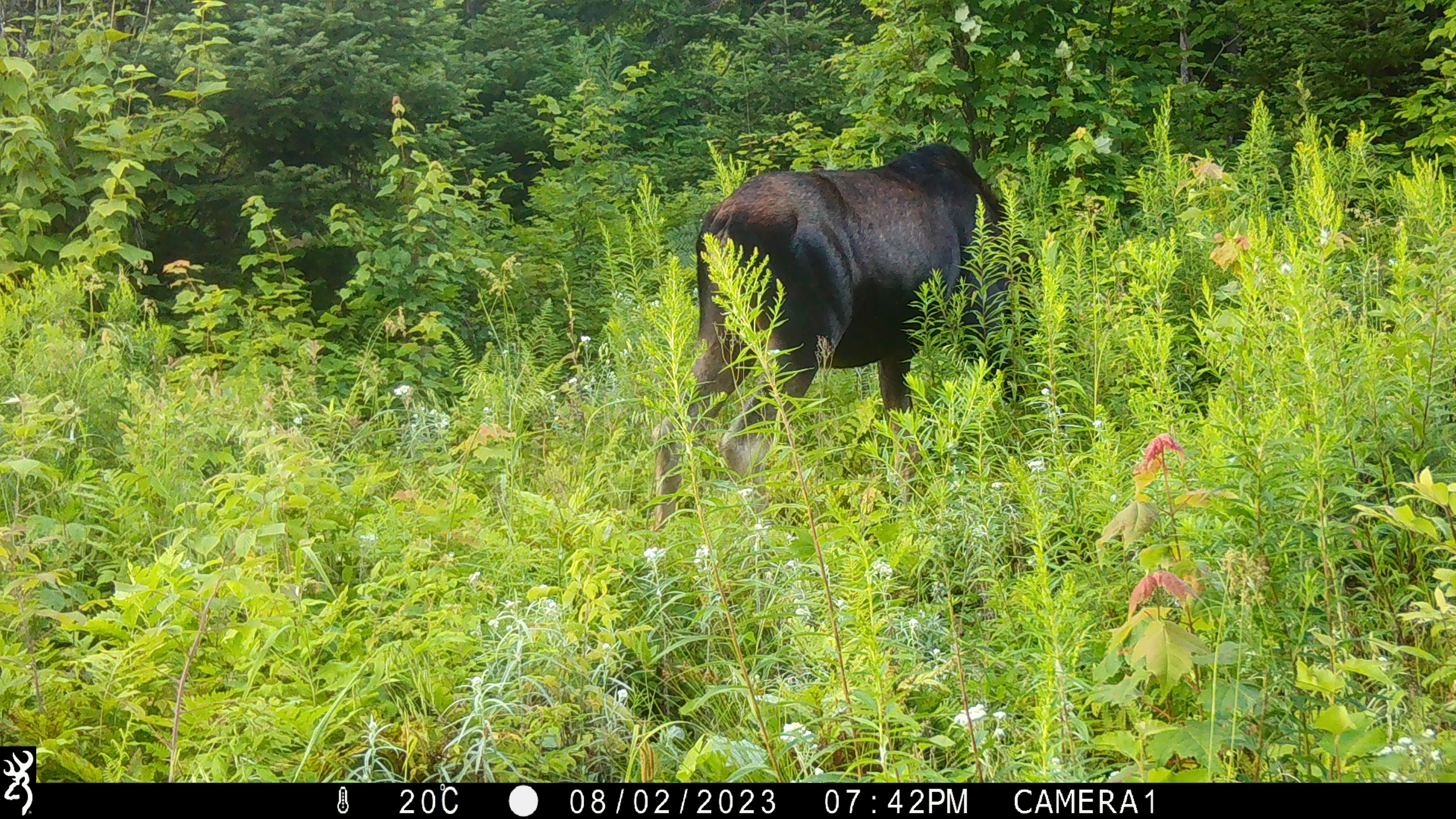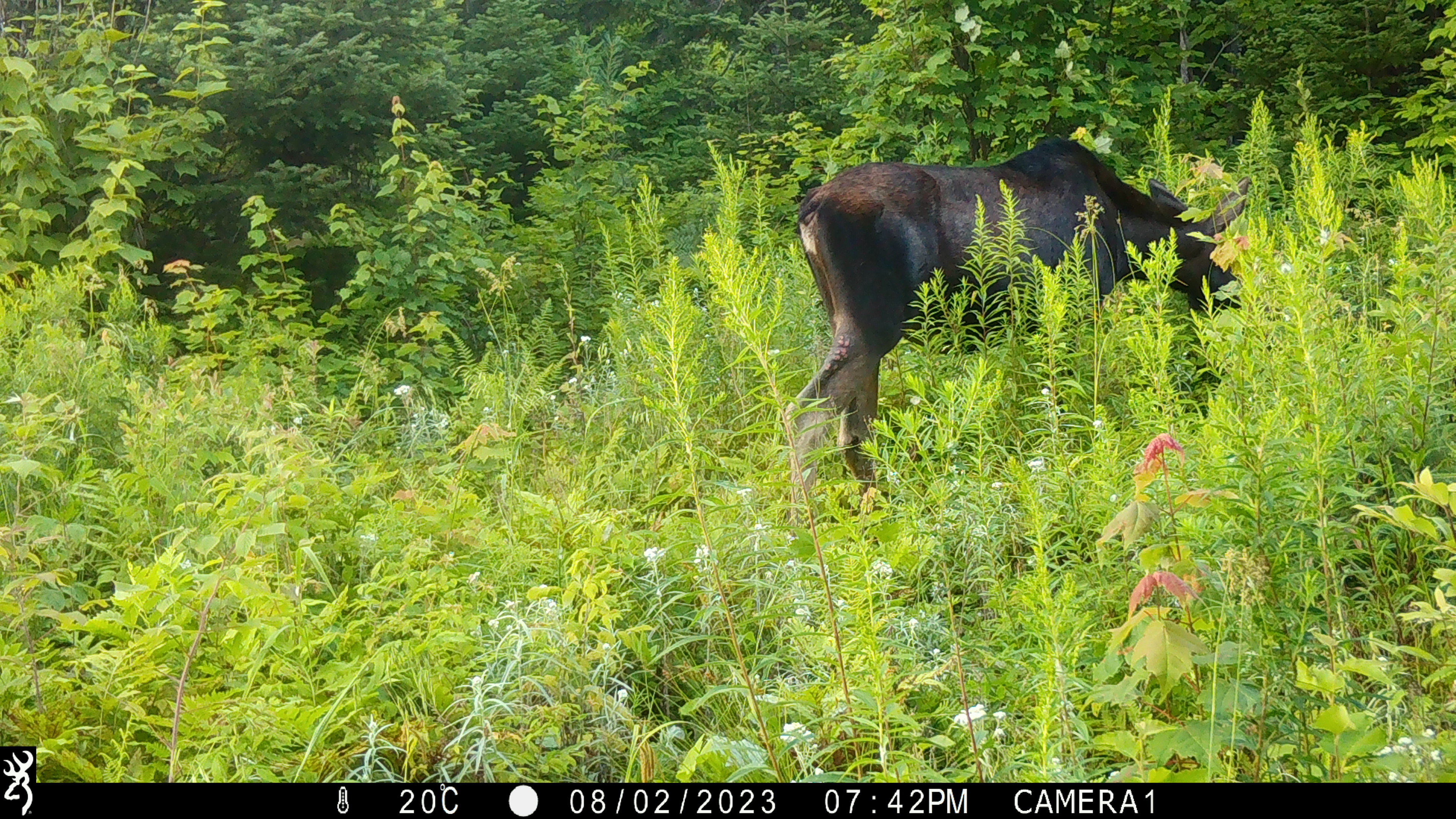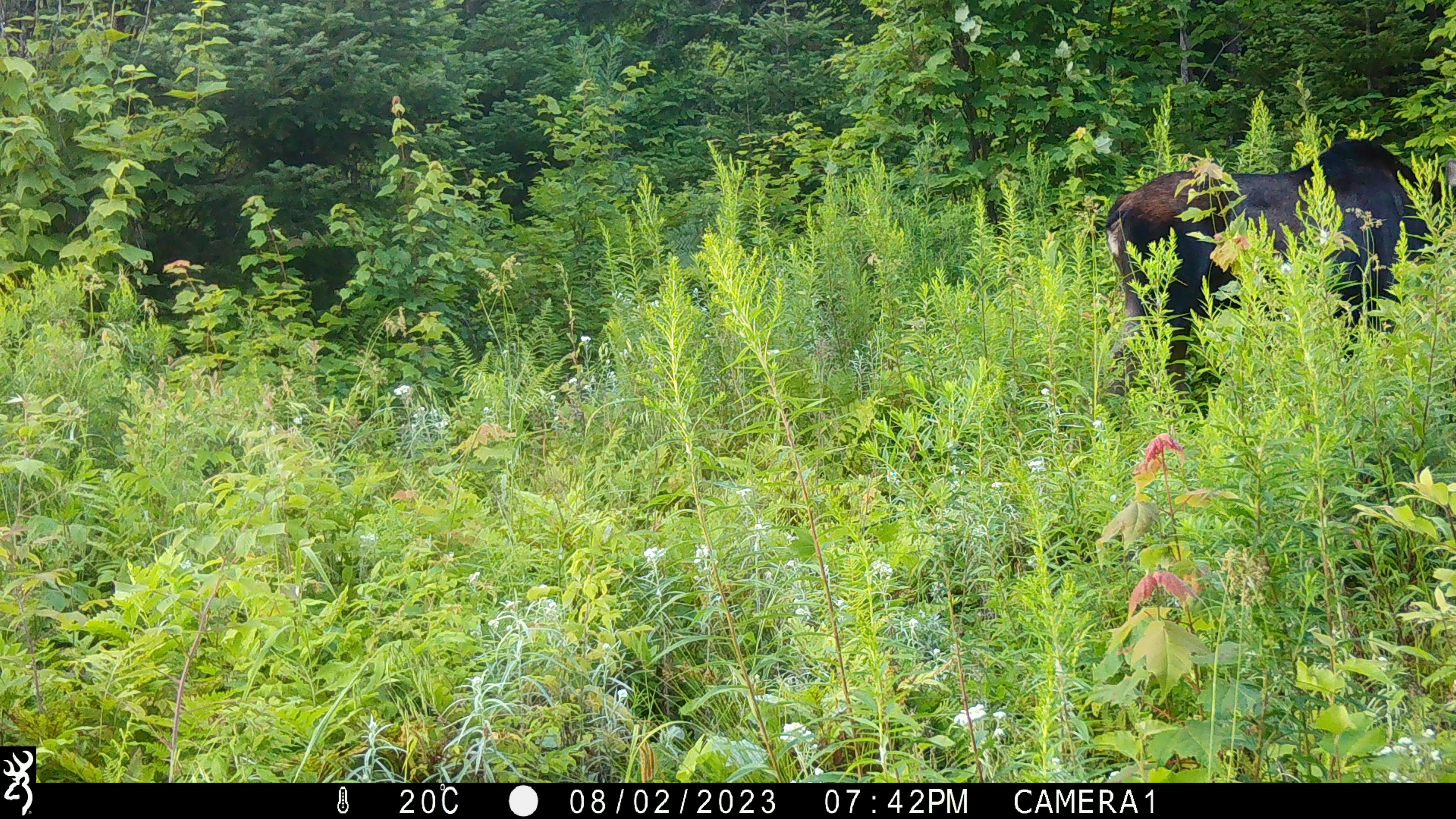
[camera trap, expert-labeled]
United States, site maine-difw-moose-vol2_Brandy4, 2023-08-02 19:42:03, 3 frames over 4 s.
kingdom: Animalia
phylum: Chordata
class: Mammalia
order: Artiodactyla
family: Cervidae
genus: Alces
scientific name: Alces alces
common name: moose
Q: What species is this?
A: Moose (Alces alces).